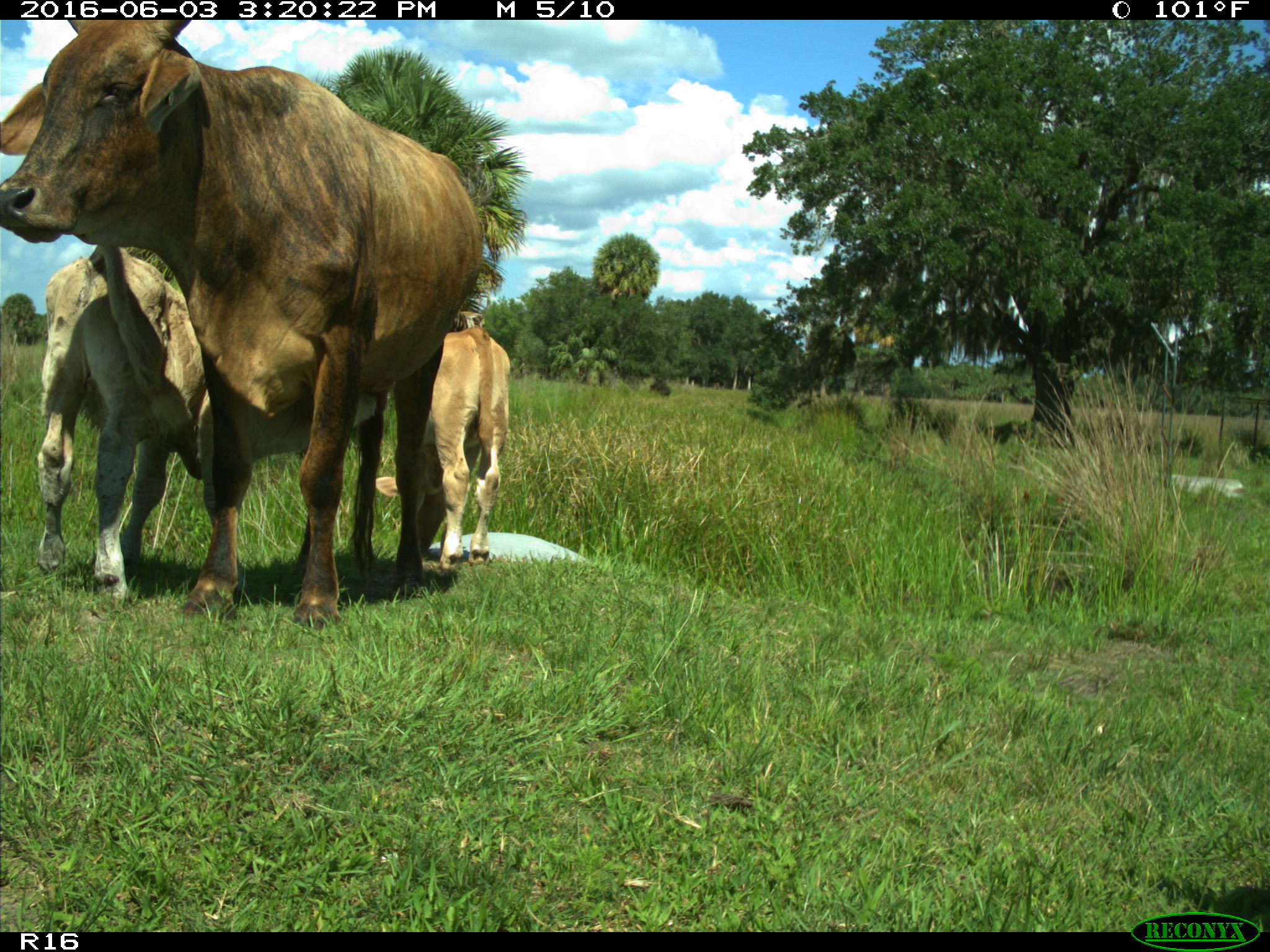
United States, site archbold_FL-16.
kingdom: Animalia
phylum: Chordata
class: Mammalia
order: Artiodactyla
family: Bovidae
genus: Bos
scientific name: Bos taurus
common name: domestic cow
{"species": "Bos taurus (domestic cow)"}